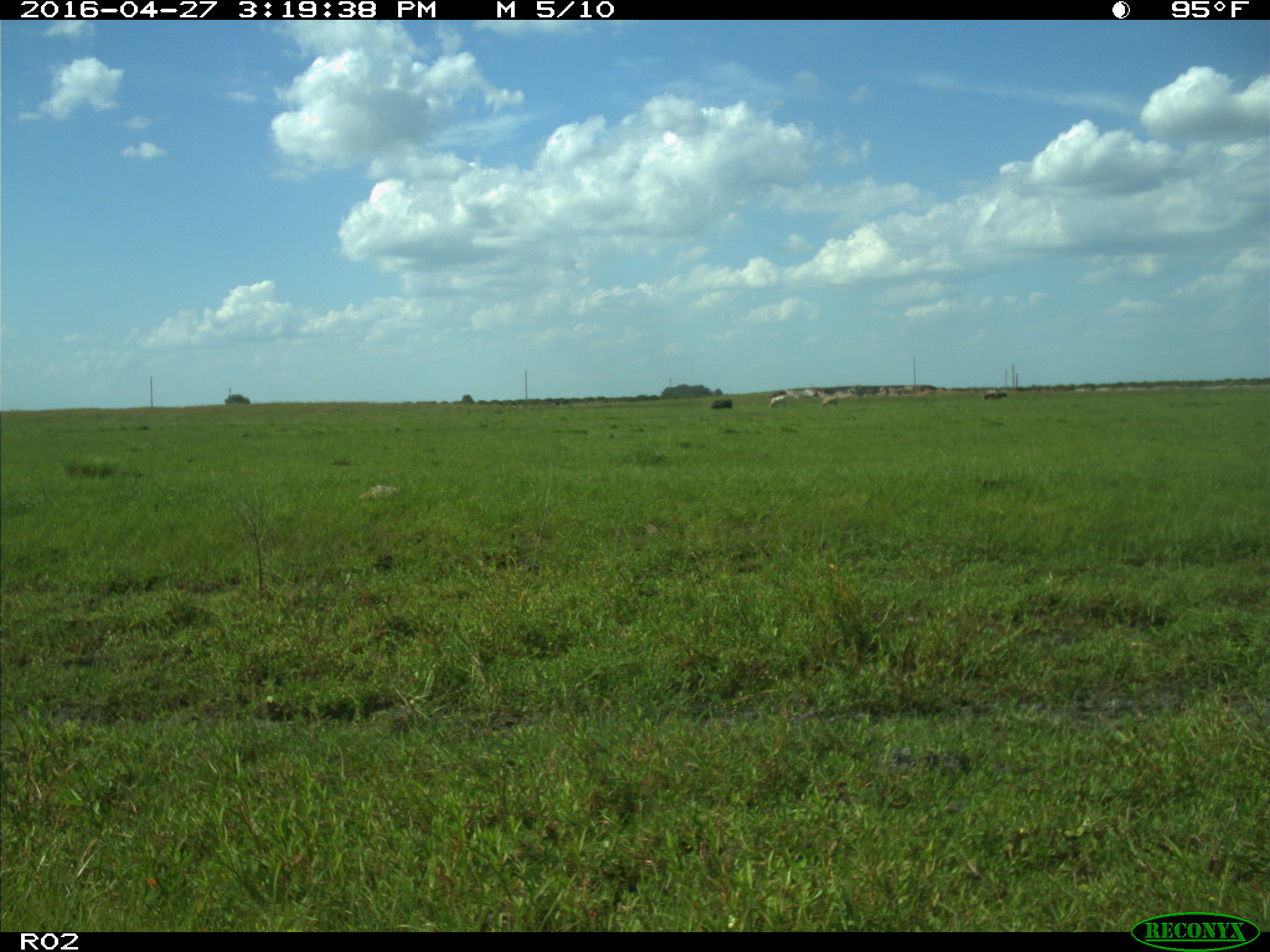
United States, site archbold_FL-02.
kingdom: Animalia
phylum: Chordata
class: Mammalia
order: Artiodactyla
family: Bovidae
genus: Bos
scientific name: Bos taurus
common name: domestic cow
Bos taurus (domestic cow).